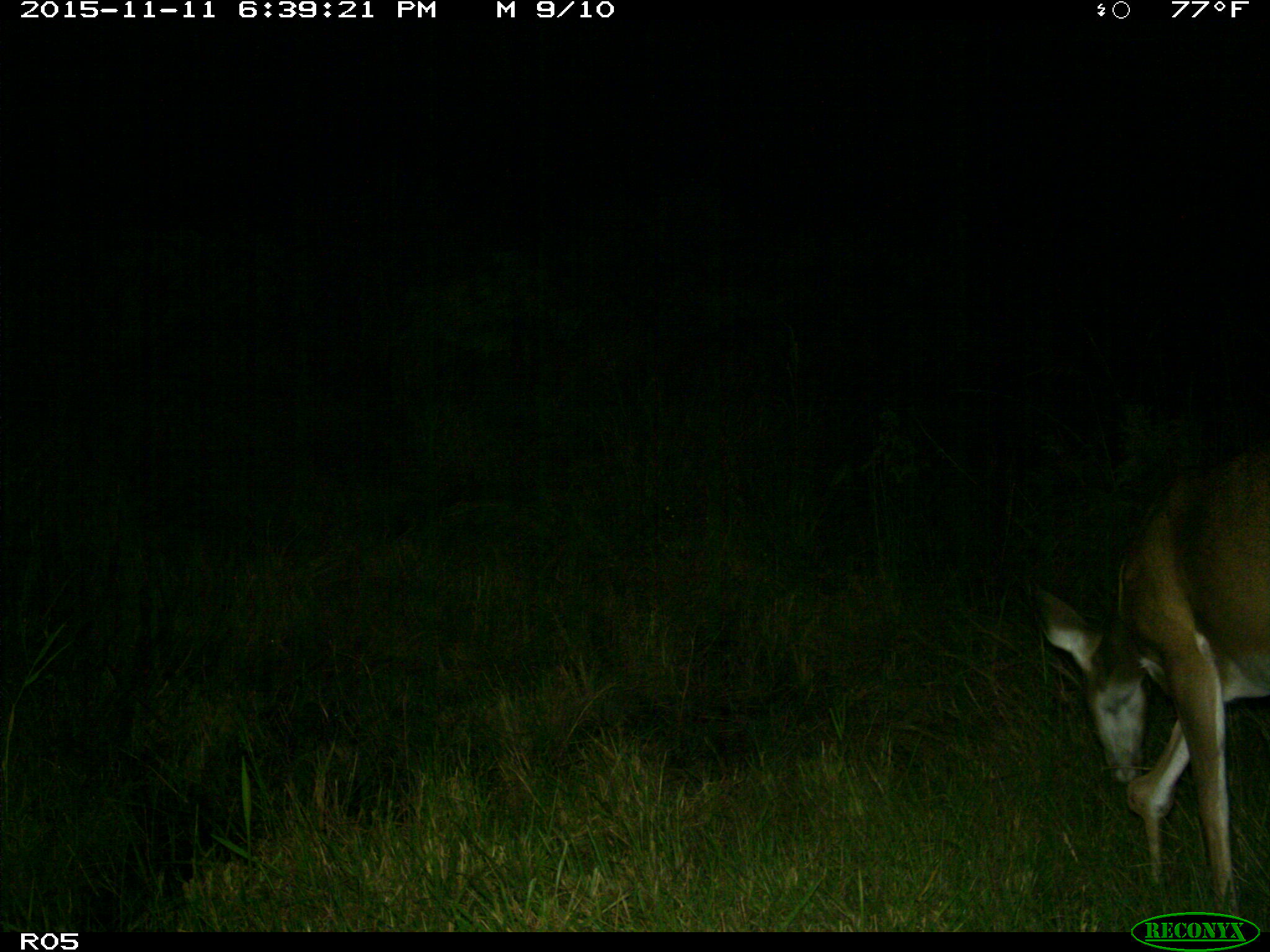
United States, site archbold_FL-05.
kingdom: Animalia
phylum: Chordata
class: Mammalia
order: Artiodactyla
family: Cervidae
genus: Odocoileus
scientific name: Odocoileus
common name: deer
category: unidentified deer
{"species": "unidentified deer (deer) (Odocoileus)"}